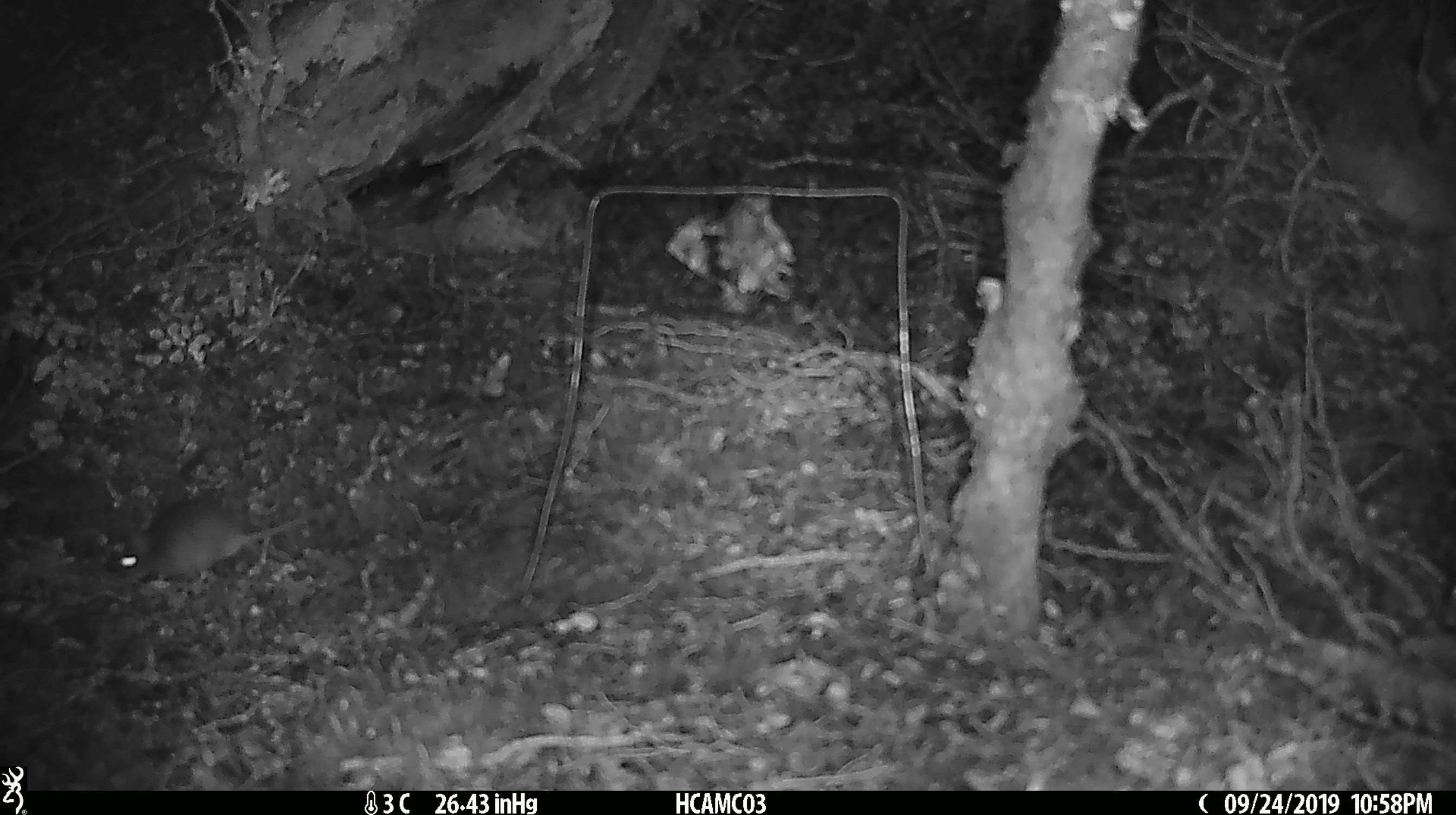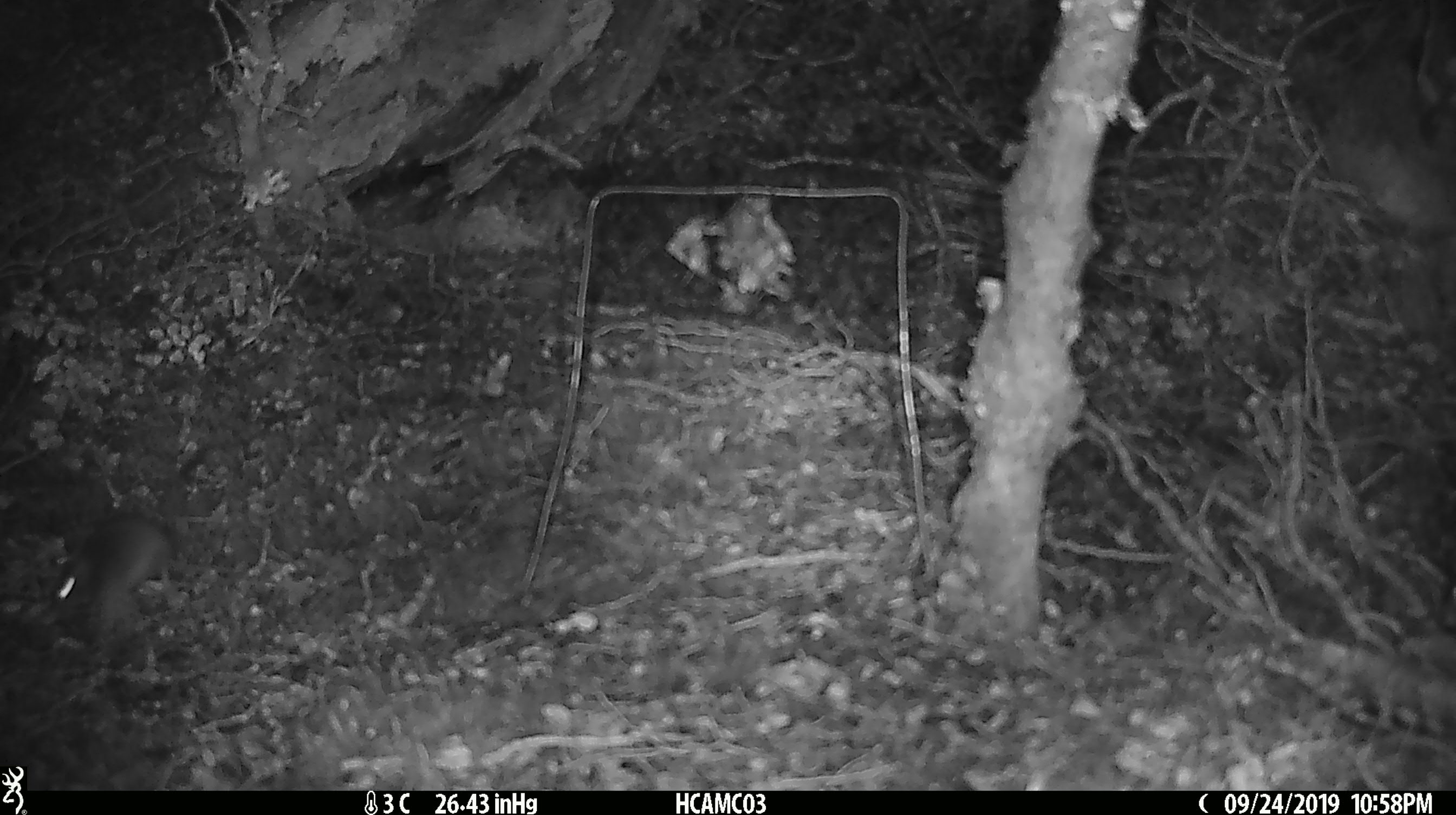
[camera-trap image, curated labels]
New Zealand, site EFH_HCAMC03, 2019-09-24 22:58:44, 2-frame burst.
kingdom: Animalia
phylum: Chordata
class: Mammalia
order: Rodentia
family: Muridae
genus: Mus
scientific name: Mus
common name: mouse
Mouse (Mus).